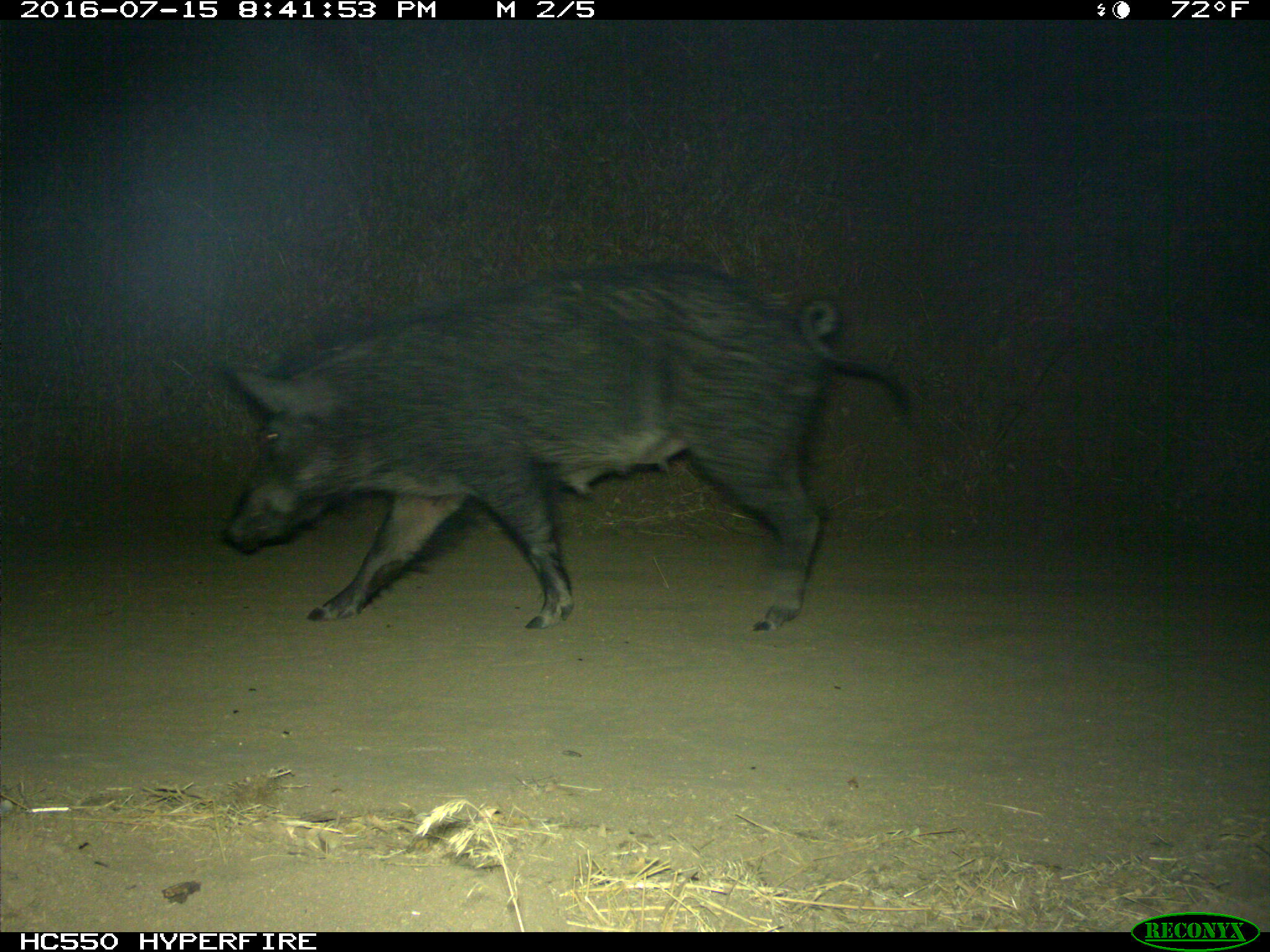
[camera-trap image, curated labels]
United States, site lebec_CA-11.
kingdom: Animalia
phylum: Chordata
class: Mammalia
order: Artiodactyla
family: Suidae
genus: Sus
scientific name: Sus scrofa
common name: wild boar